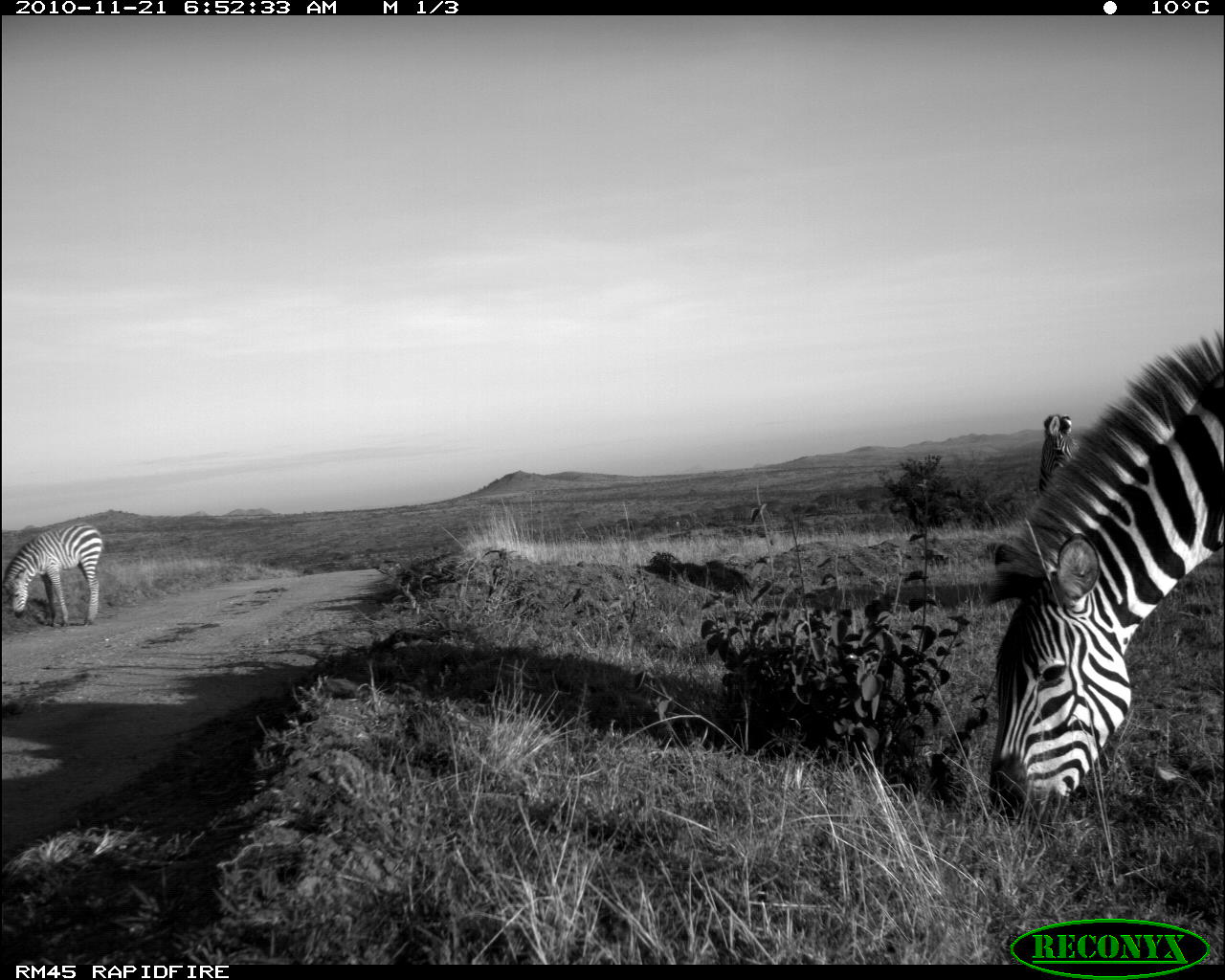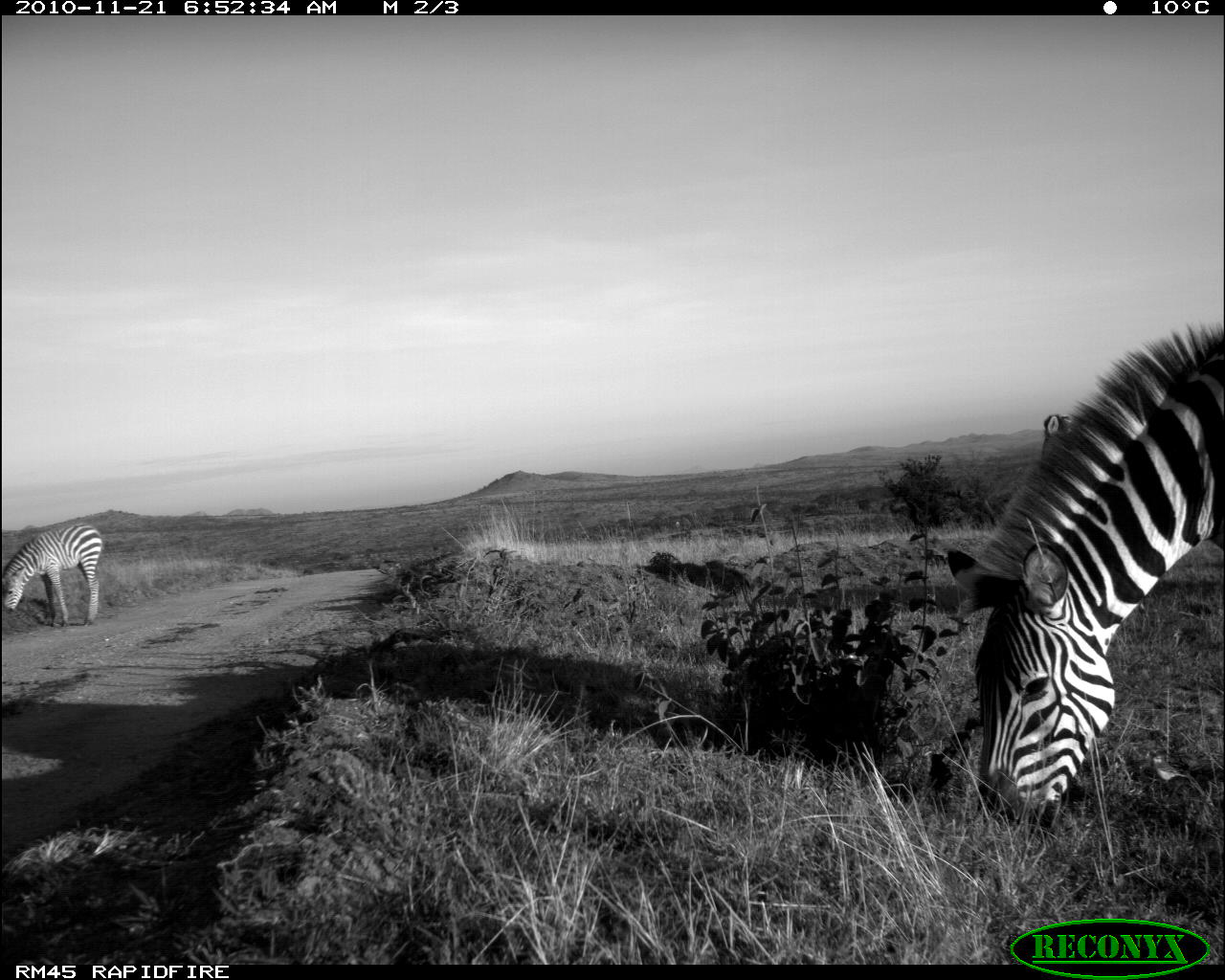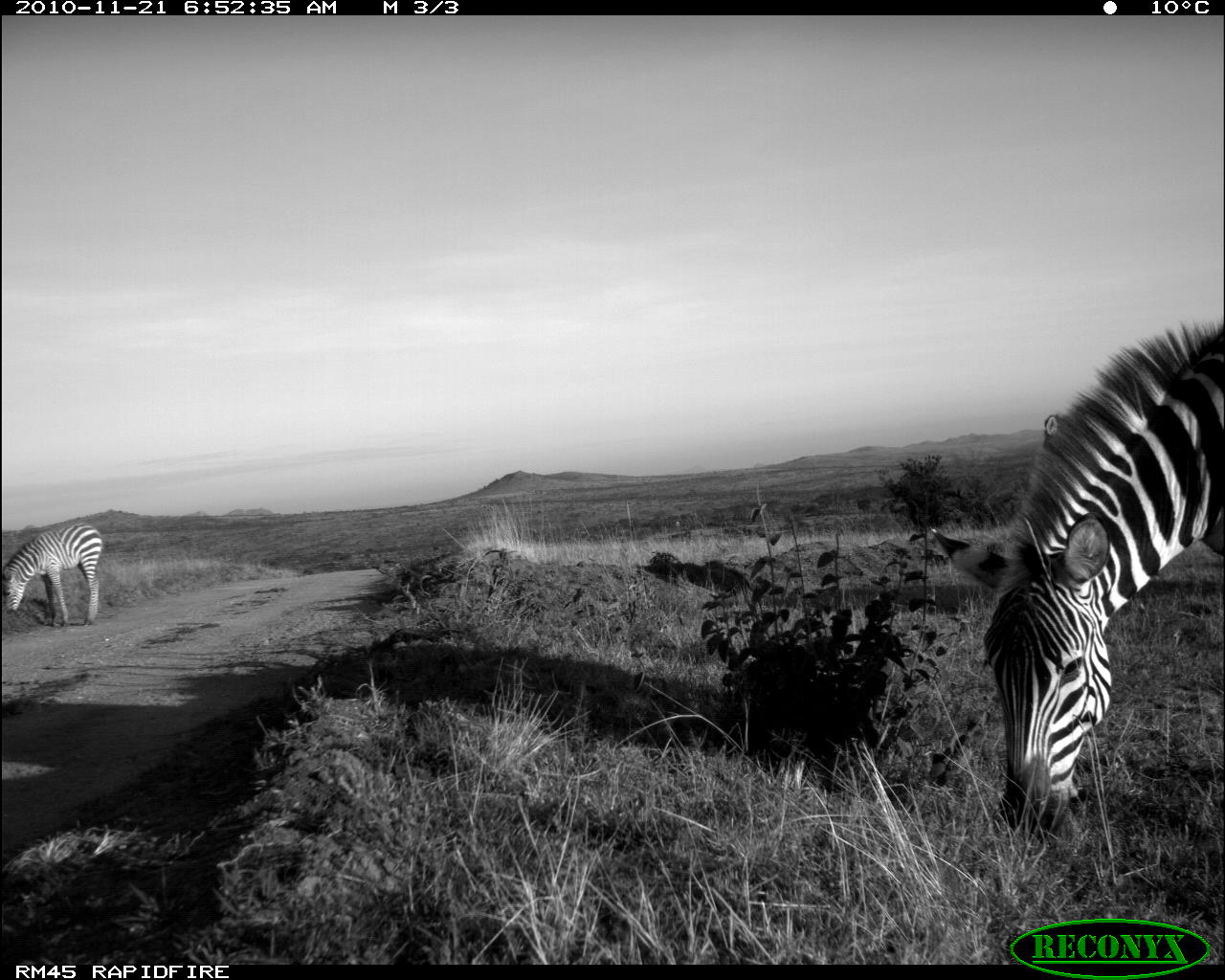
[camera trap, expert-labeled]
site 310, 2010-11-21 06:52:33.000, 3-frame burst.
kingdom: Animalia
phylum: Chordata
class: Mammalia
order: Perissodactyla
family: Equidae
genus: Equus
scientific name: Equus quagga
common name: plains zebra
Equus quagga (plains zebra), count 3.